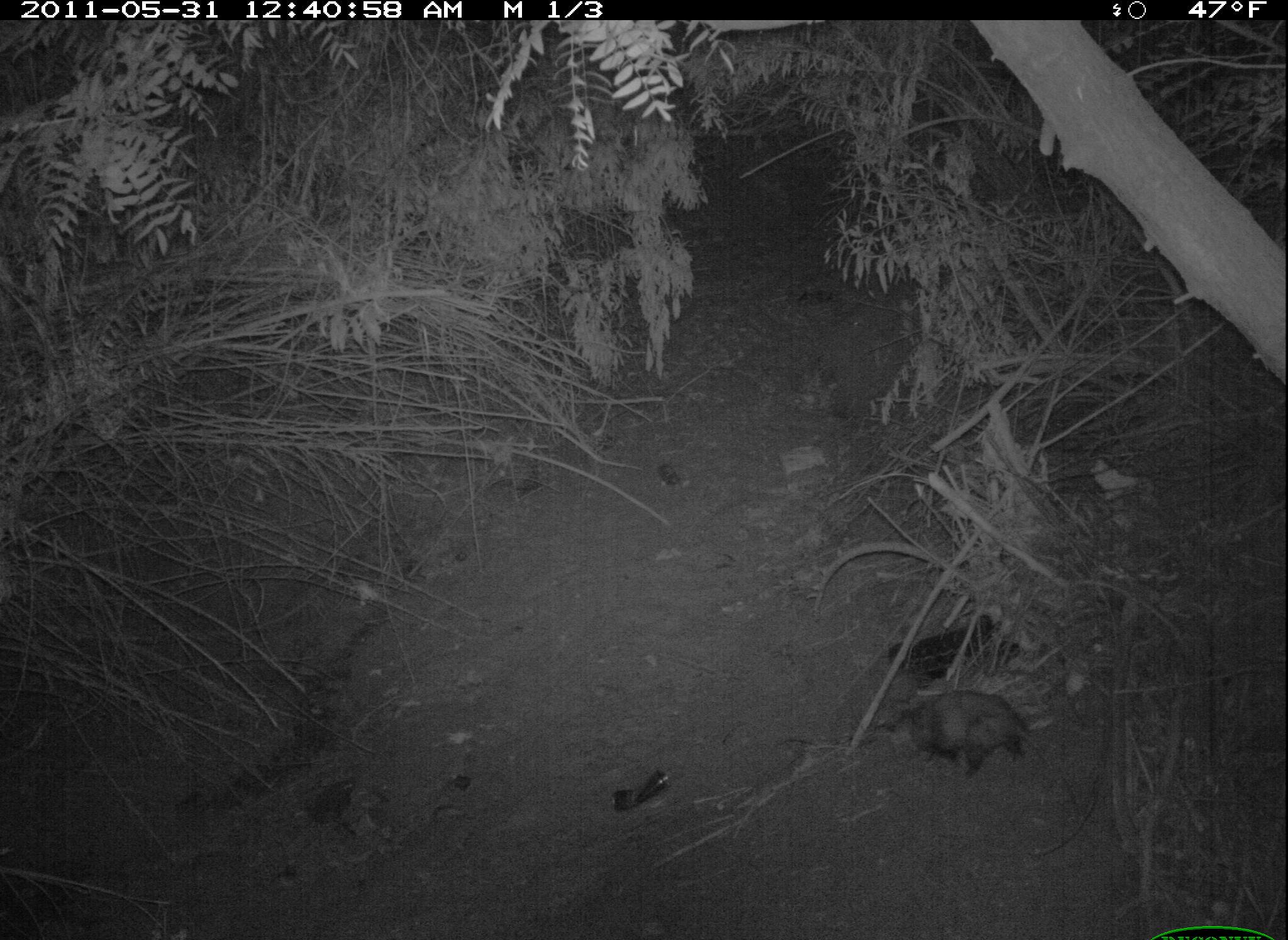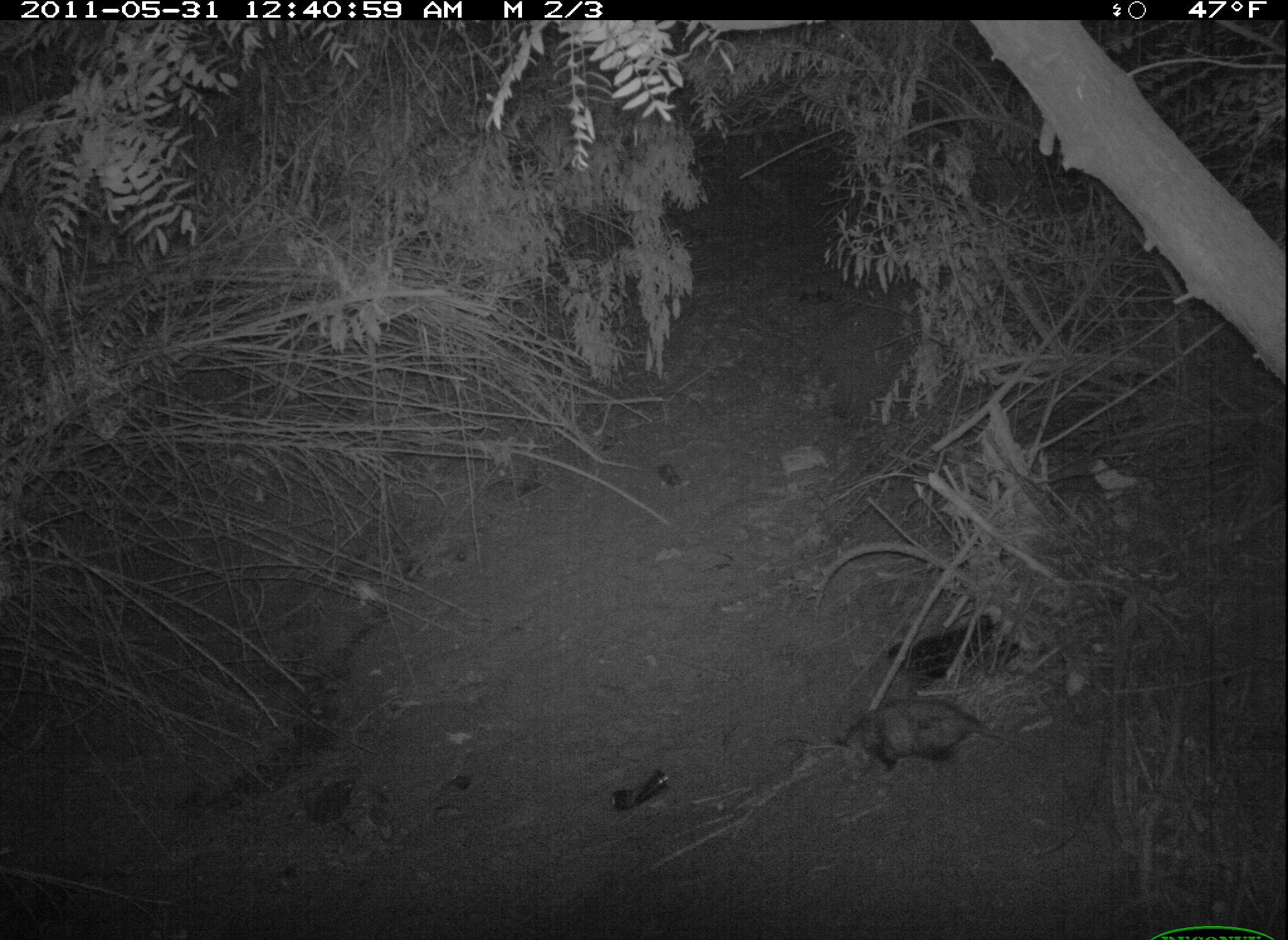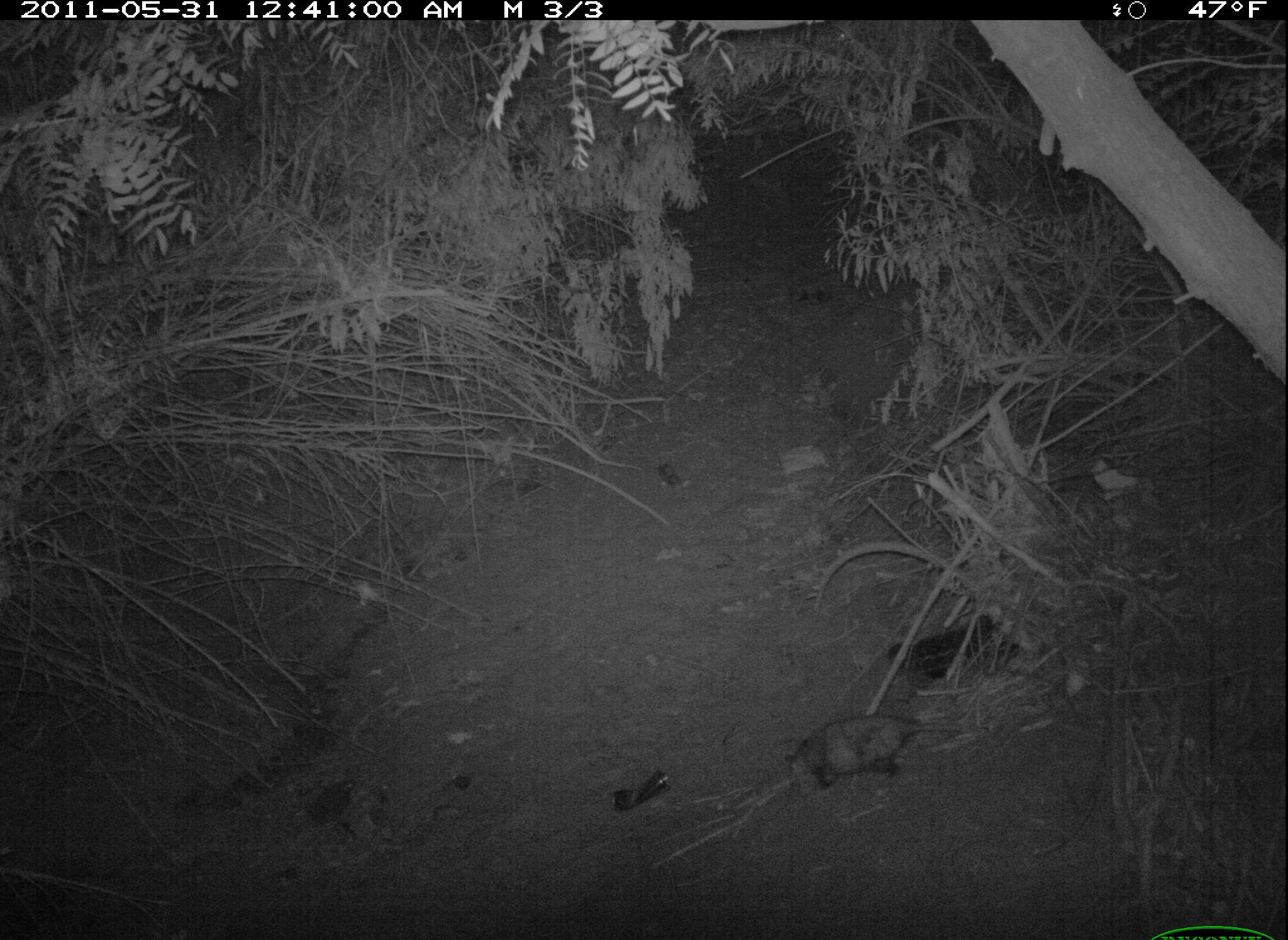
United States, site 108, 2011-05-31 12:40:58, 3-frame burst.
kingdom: Animalia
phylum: Chordata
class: Mammalia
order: Didelphimorphia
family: Didelphidae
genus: Didelphis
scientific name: Didelphis virginiana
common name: virginia opossum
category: opossum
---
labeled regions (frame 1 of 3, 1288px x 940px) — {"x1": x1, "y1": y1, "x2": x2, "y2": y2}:
opossum: {"x1": 895, "y1": 681, "x2": 1050, "y2": 784}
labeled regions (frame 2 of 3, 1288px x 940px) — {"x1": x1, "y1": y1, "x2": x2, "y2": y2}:
opossum: {"x1": 824, "y1": 691, "x2": 1001, "y2": 792}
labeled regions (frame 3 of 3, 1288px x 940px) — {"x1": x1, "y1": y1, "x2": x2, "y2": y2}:
opossum: {"x1": 776, "y1": 705, "x2": 966, "y2": 801}